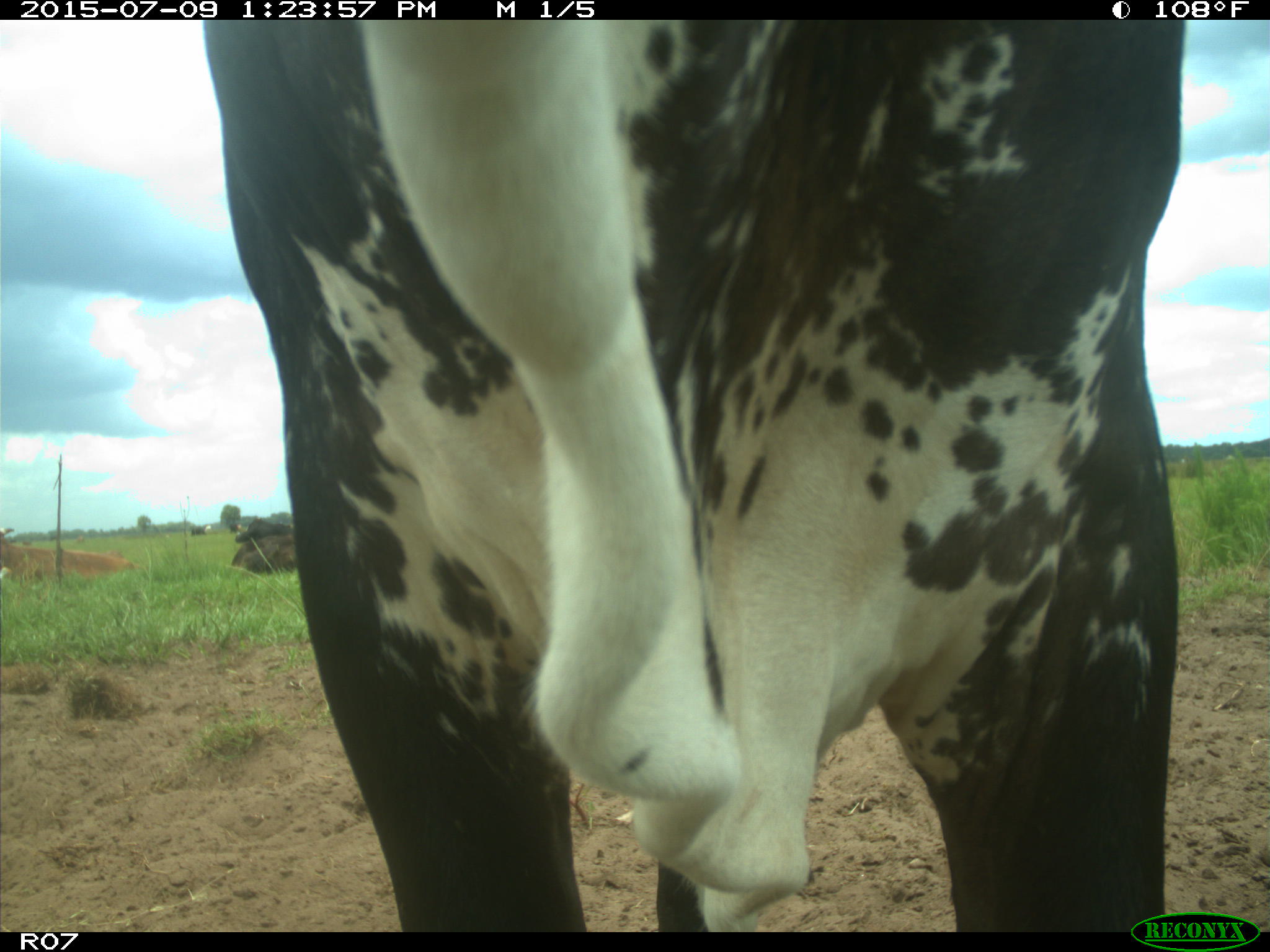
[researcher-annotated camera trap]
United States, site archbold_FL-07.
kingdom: Animalia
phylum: Chordata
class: Mammalia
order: Artiodactyla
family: Bovidae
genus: Bos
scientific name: Bos taurus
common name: domestic cow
Bos taurus (domestic cow).